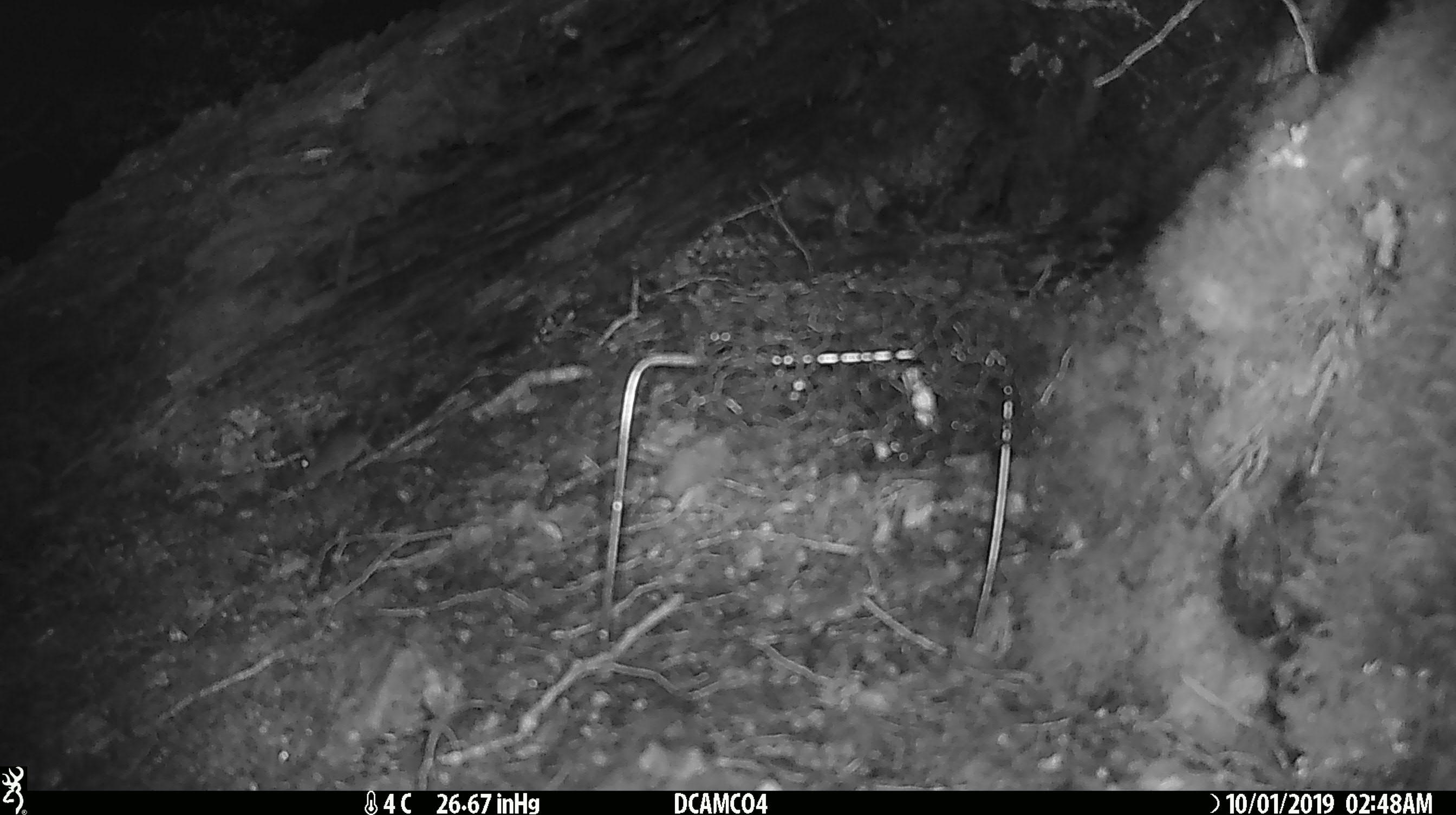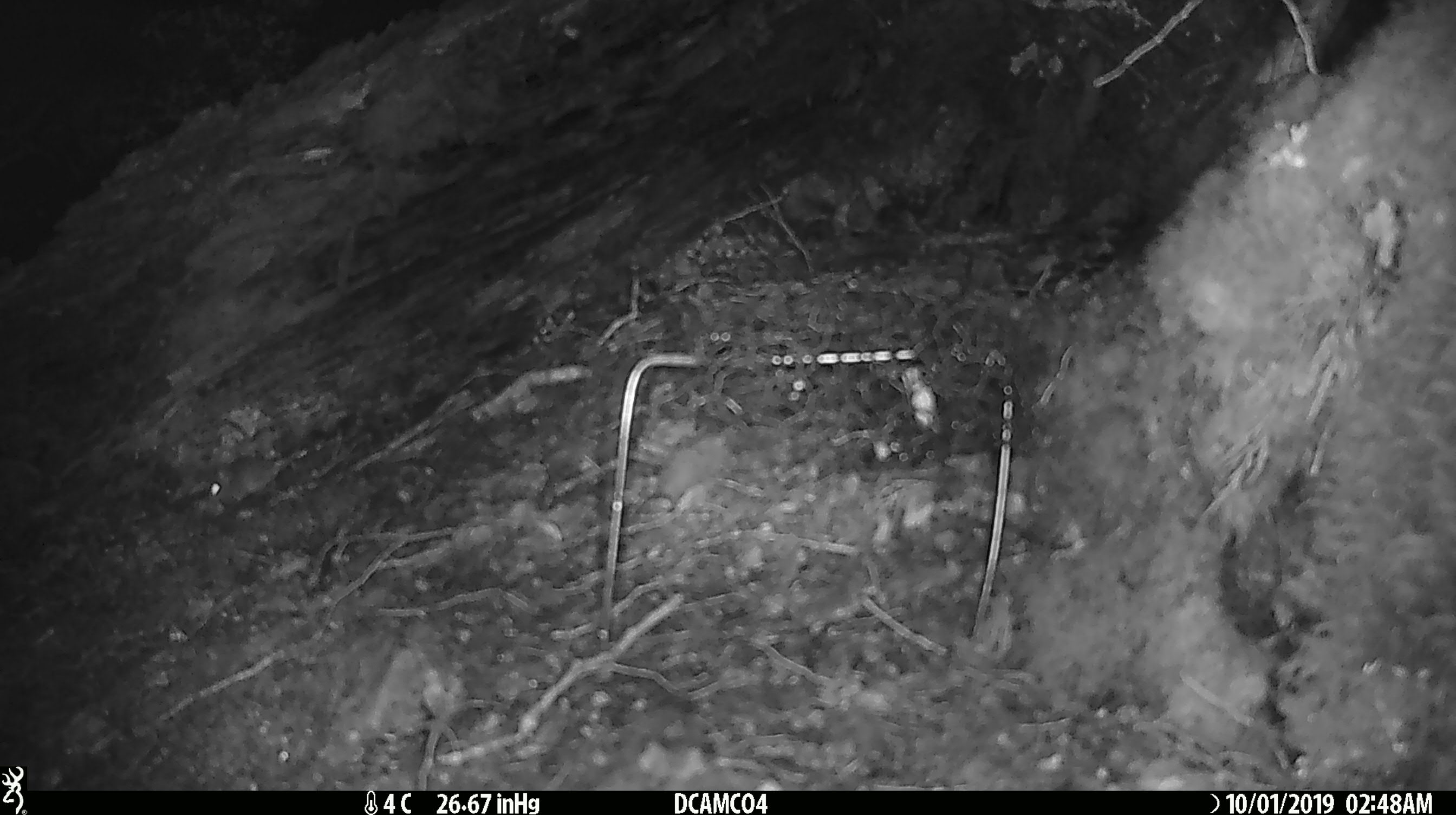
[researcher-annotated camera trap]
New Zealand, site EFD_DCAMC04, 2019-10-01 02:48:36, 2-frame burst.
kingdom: Animalia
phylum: Chordata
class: Mammalia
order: Rodentia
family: Muridae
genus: Mus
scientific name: Mus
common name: mouse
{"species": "mouse (Mus)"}